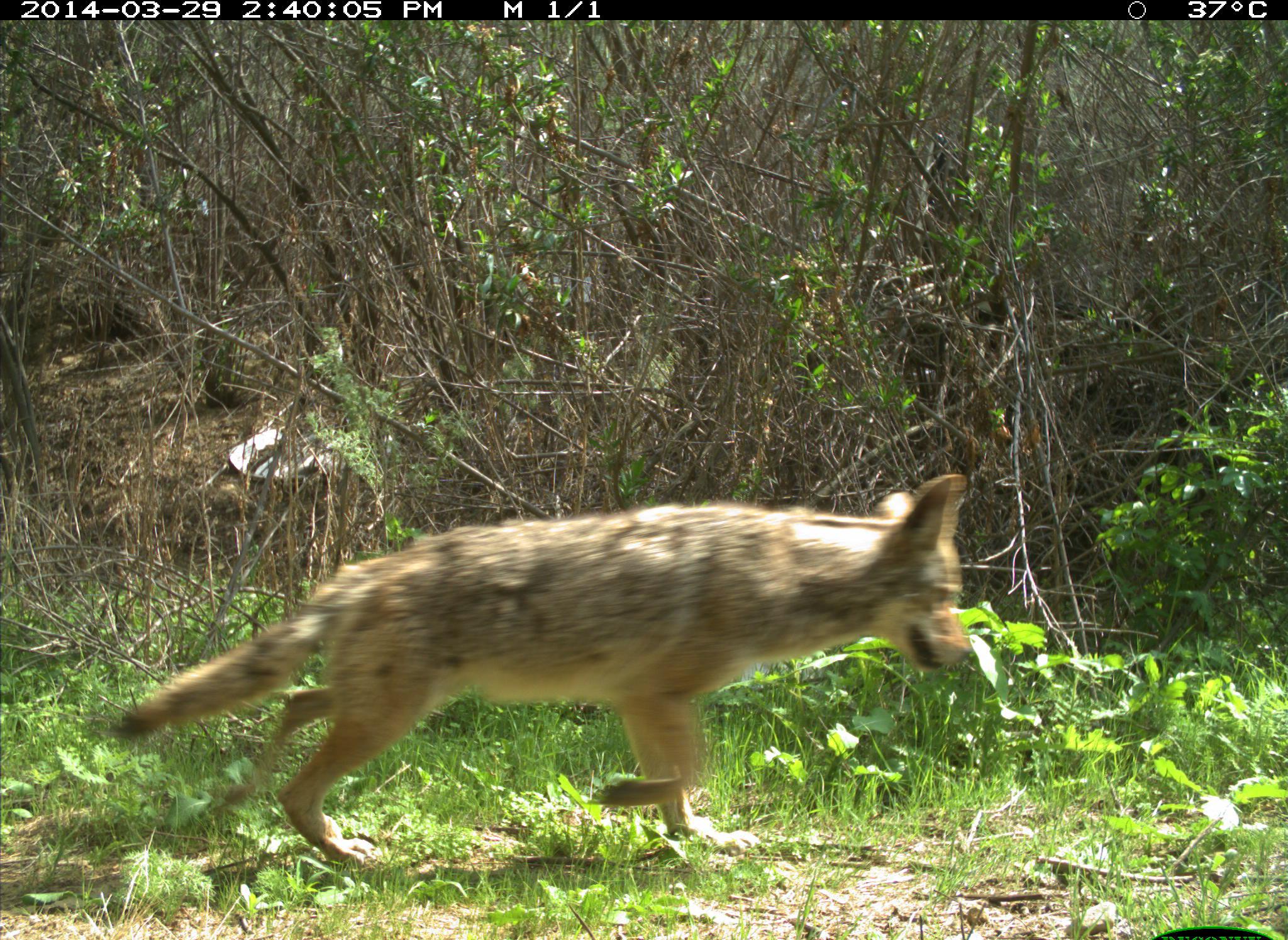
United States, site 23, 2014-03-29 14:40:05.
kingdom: Animalia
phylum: Chordata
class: Mammalia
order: Carnivora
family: Canidae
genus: Canis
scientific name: Canis latrans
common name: coyote